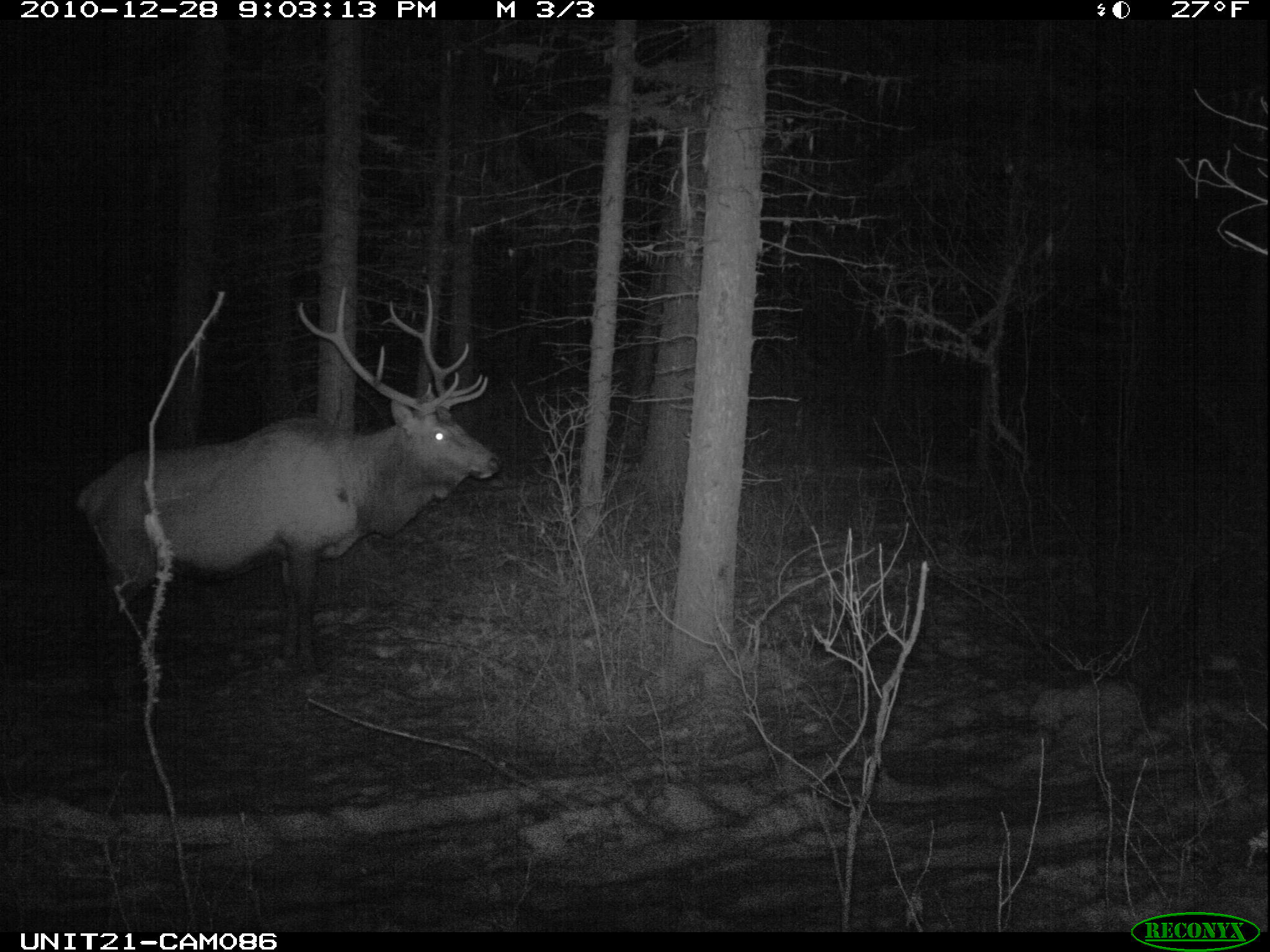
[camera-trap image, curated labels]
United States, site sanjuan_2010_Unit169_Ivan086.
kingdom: Animalia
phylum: Chordata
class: Mammalia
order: Artiodactyla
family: Cervidae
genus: Cervus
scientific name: Cervus elaphus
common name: red deer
Cervus elaphus (red deer).